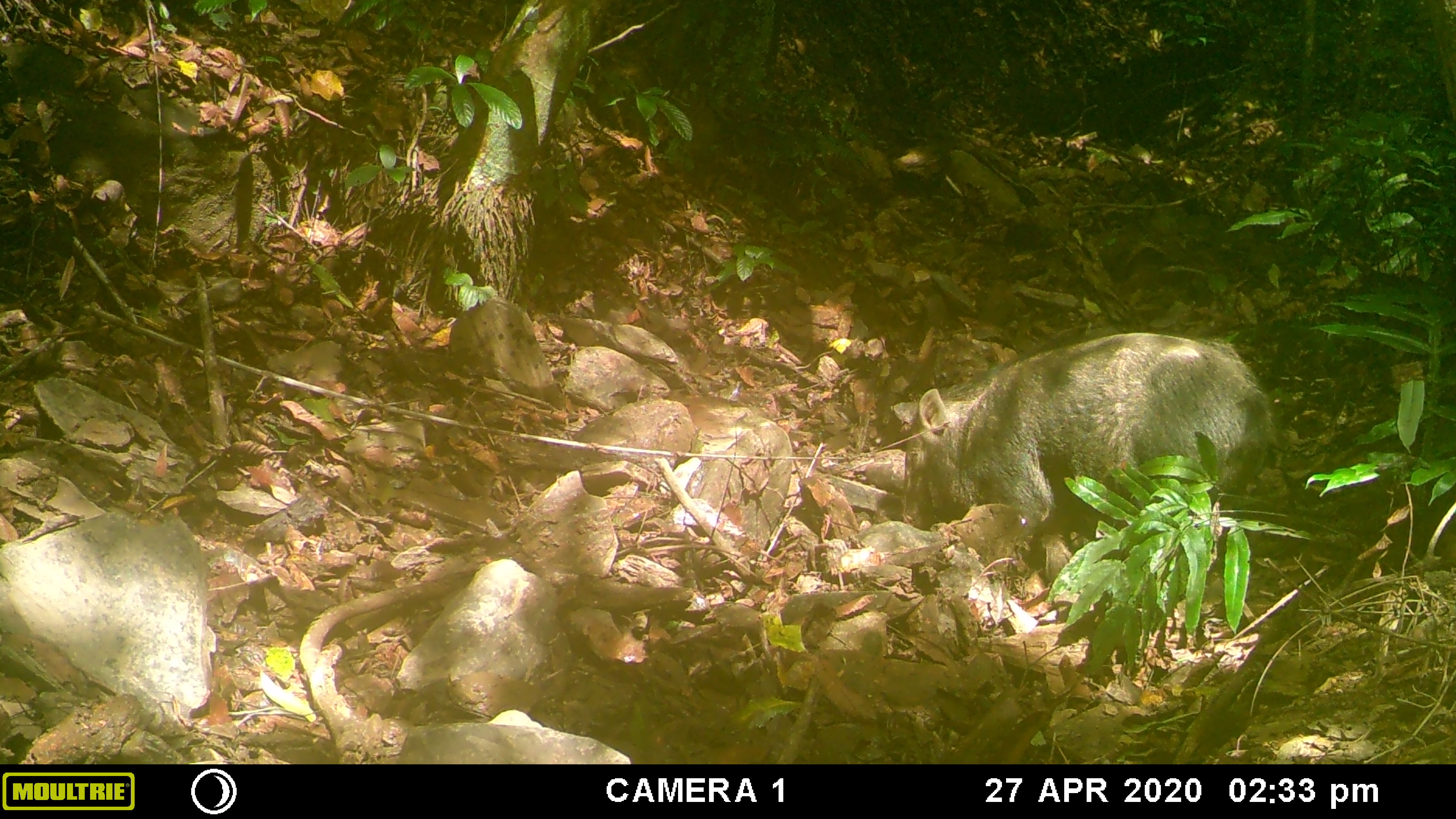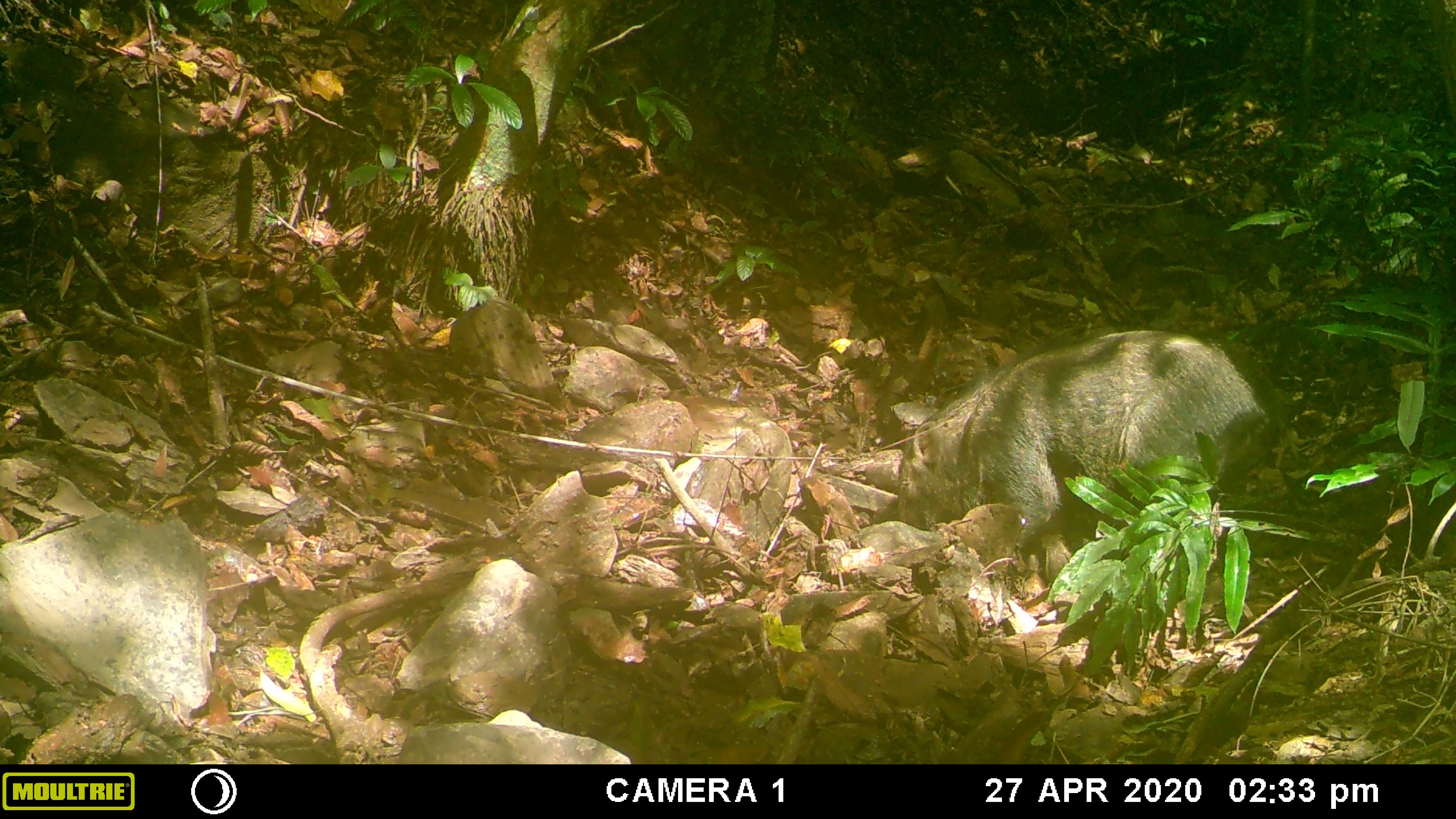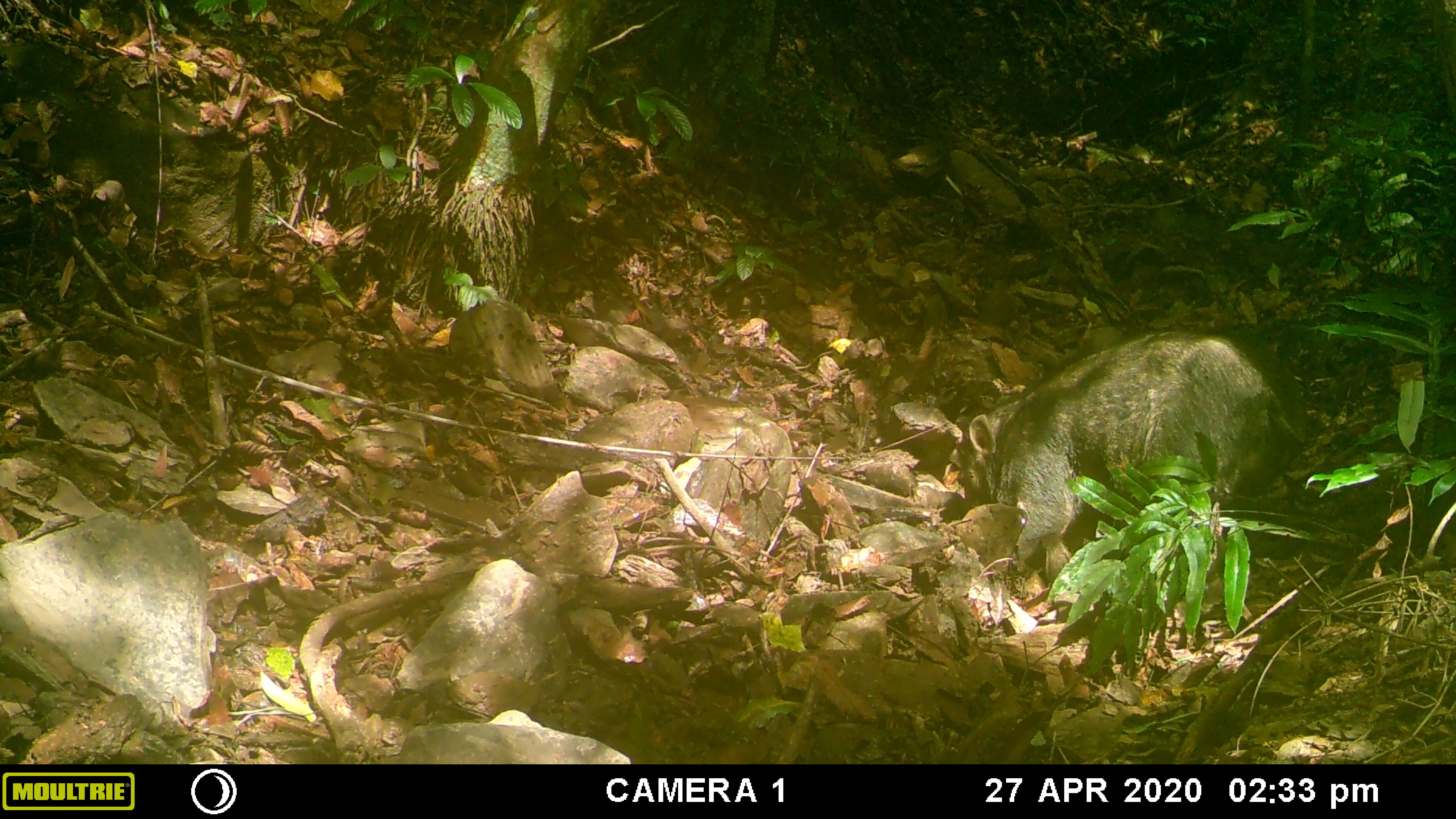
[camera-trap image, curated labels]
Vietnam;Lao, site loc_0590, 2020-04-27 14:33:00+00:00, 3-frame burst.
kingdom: Animalia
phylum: Chordata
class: Mammalia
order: Artiodactyla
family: Suidae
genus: Sus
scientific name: Sus scrofa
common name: eurasian wild pig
Eurasian wild pig (Sus scrofa). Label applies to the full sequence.